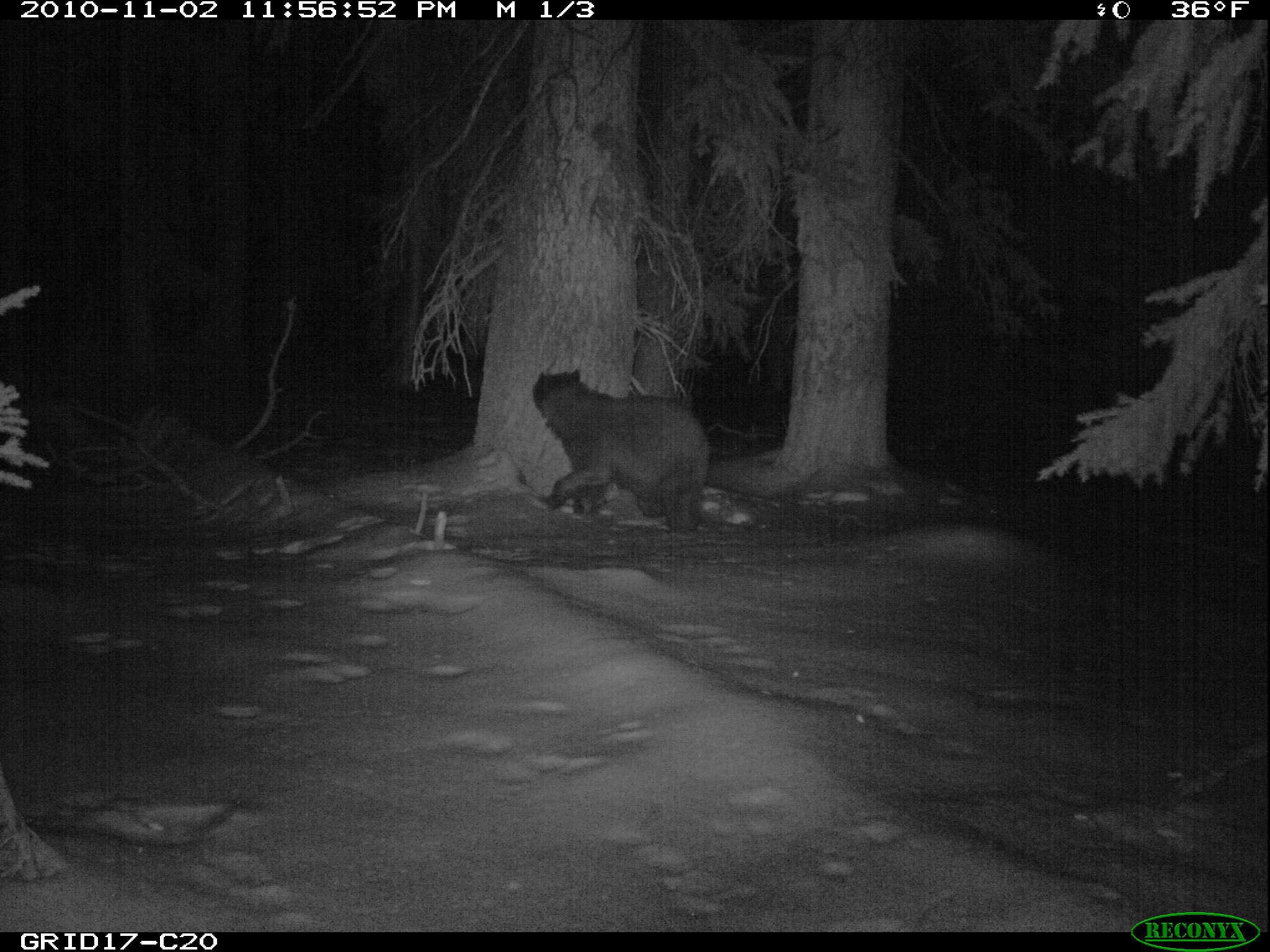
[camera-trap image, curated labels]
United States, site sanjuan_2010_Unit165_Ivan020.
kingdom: Animalia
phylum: Chordata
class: Mammalia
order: Carnivora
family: Ursidae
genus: Ursus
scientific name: Ursus americanus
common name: american black bear